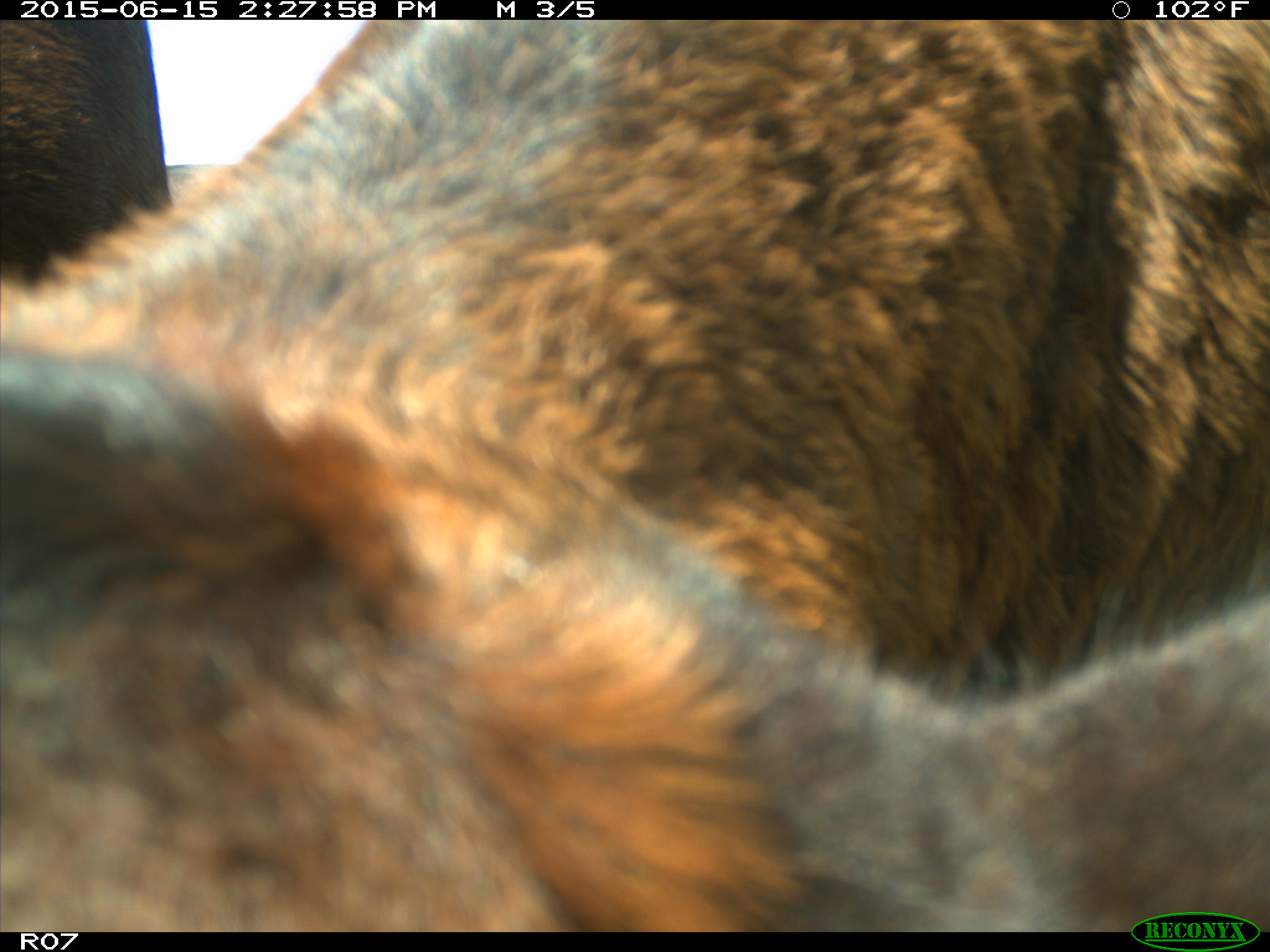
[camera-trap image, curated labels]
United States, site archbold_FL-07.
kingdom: Animalia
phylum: Chordata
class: Mammalia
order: Artiodactyla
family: Bovidae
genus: Bos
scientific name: Bos taurus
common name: domestic cow